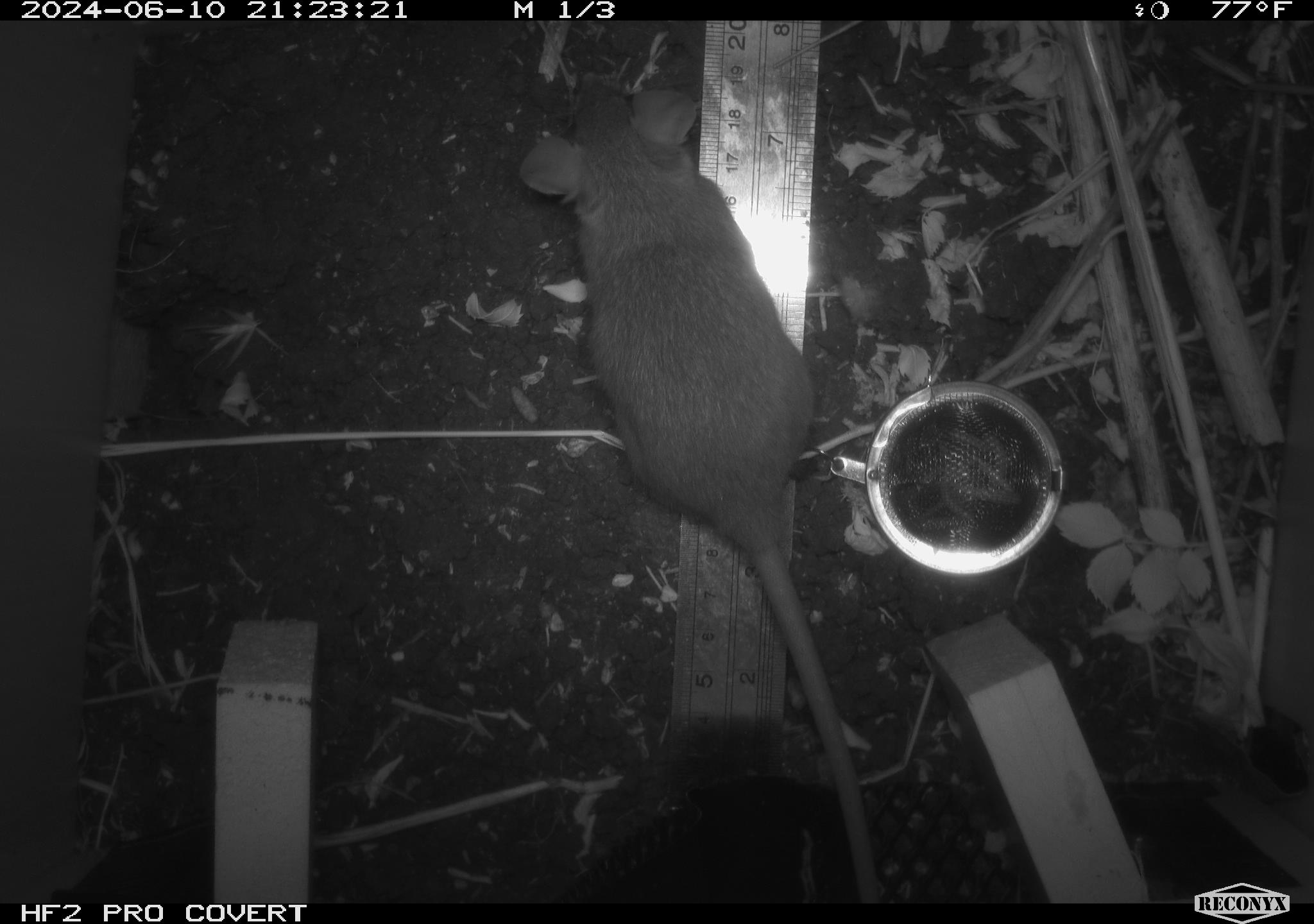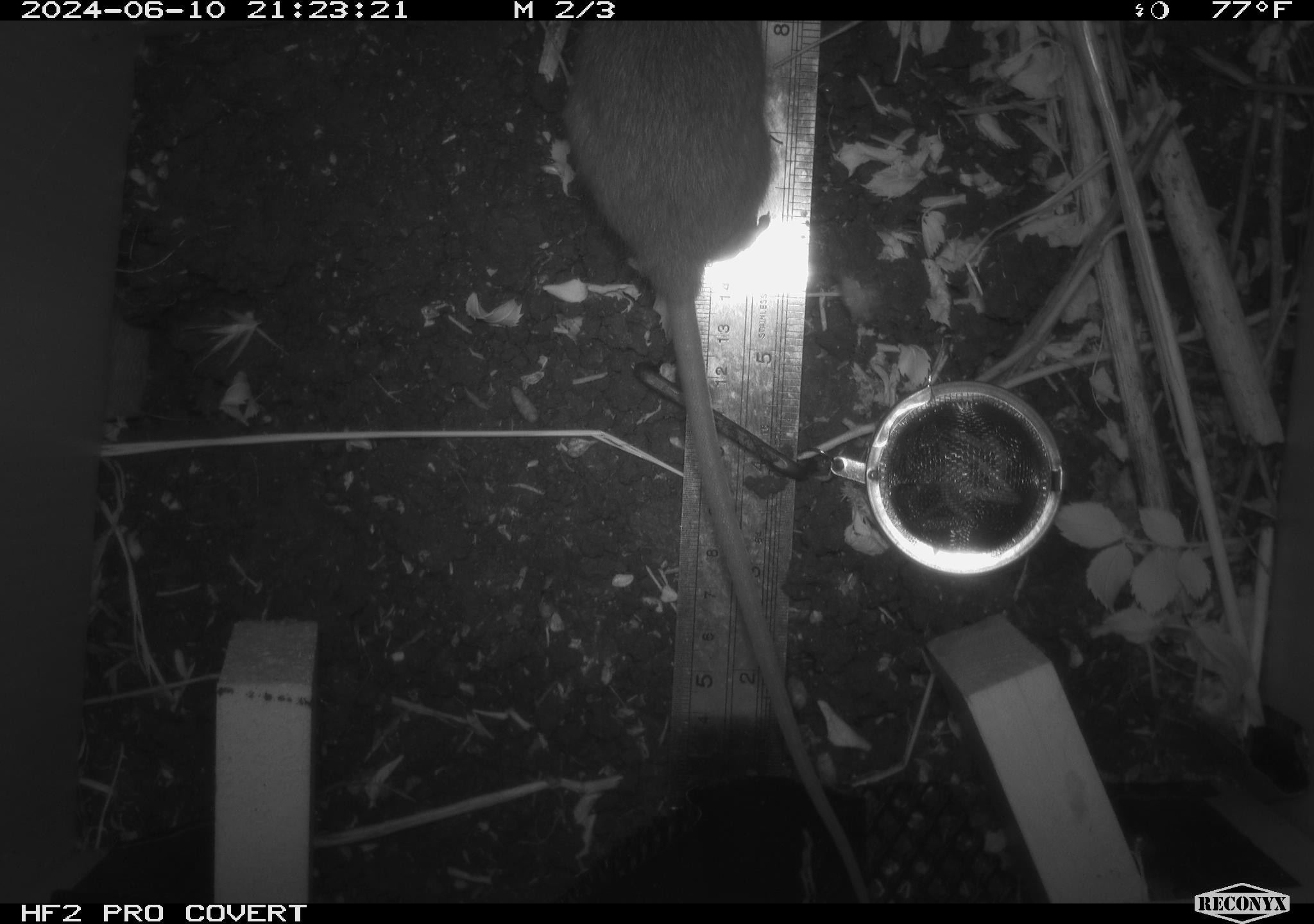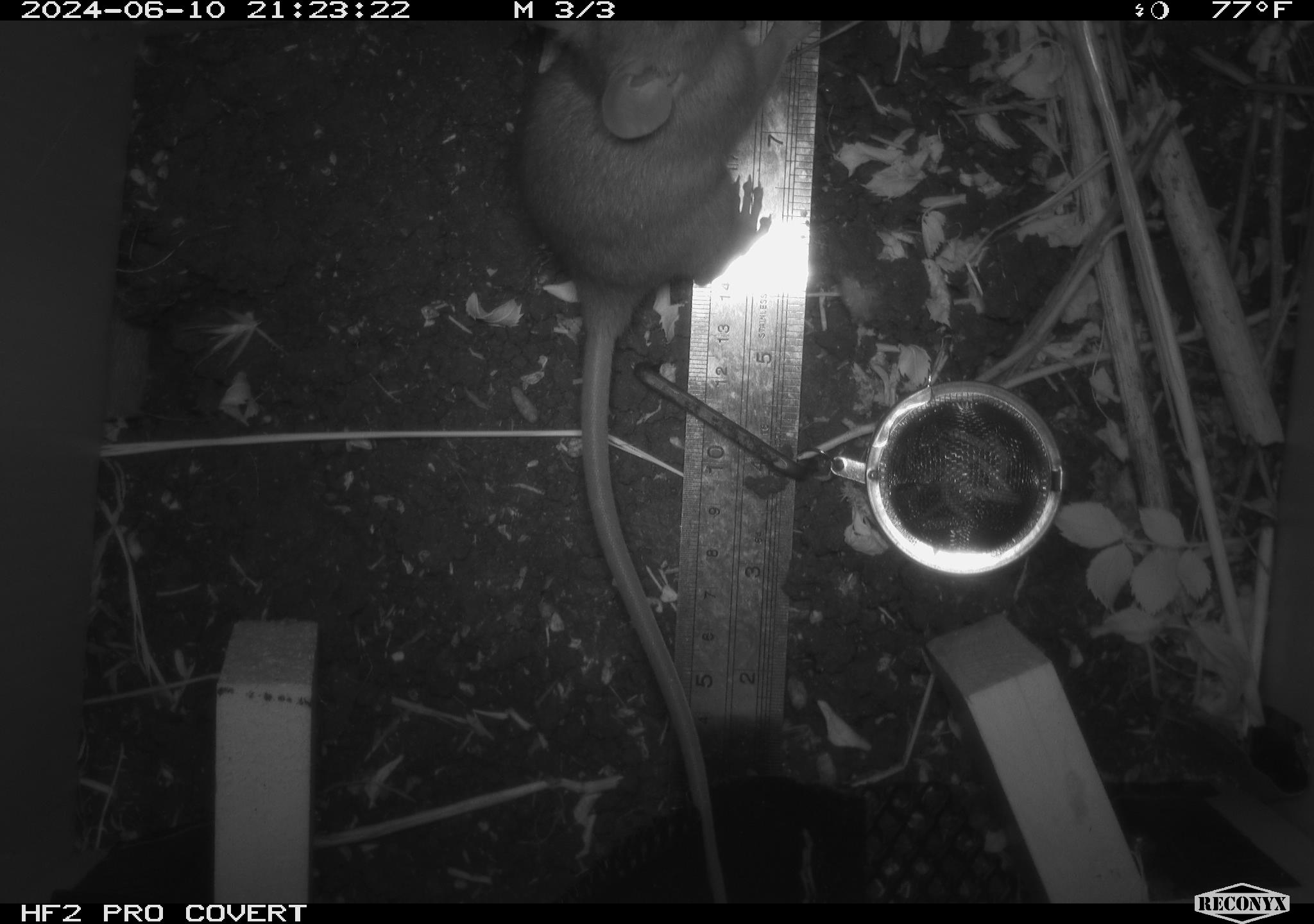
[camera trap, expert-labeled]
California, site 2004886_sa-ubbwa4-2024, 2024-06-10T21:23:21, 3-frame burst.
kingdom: Animalia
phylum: Chordata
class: Mammalia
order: Rodentia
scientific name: Rodentia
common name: woodrat or rat or mouse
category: woodrat or rat or mouse species